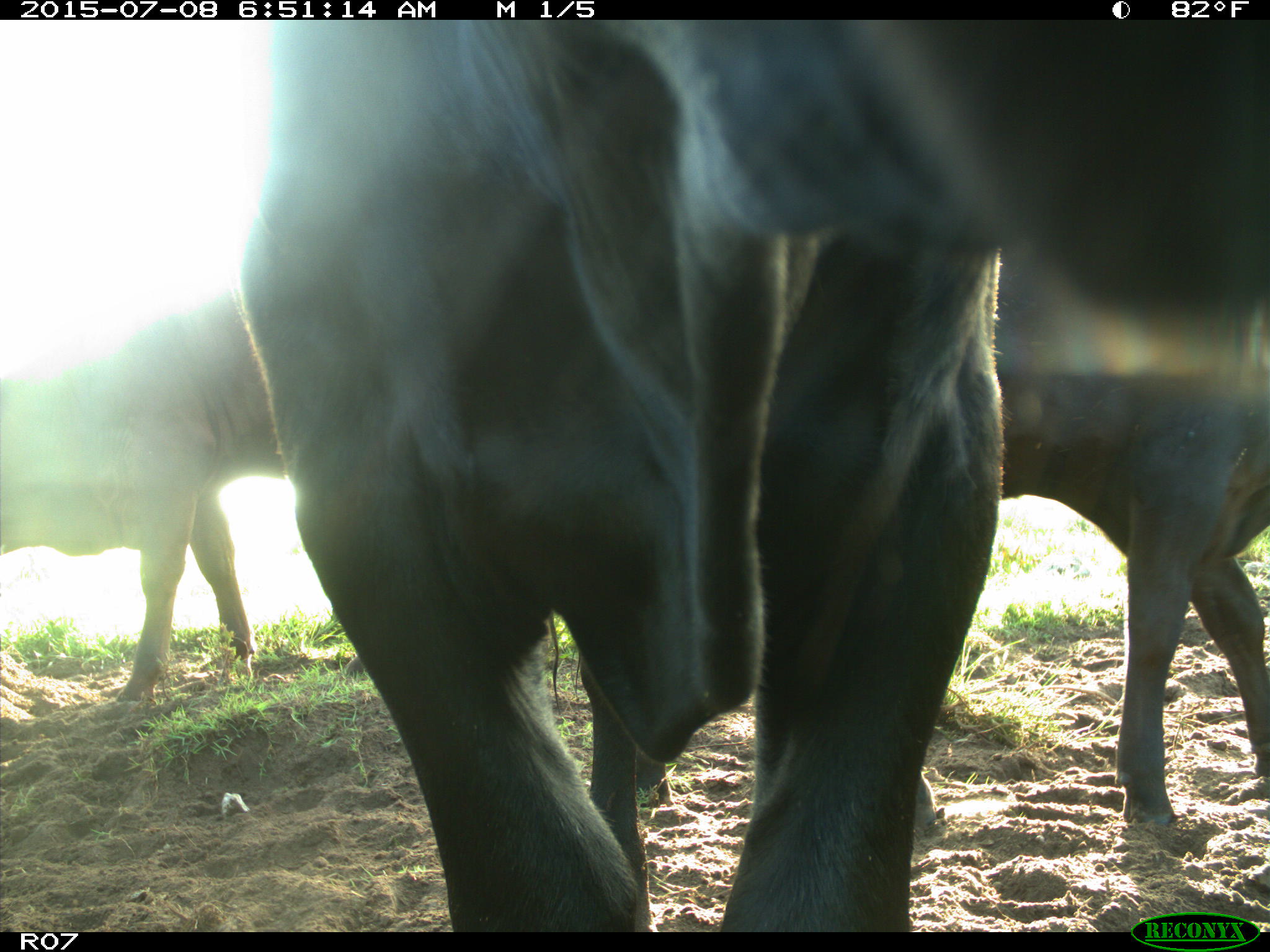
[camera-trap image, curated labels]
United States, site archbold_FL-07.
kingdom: Animalia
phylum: Chordata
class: Mammalia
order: Artiodactyla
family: Bovidae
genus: Bos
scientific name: Bos taurus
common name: domestic cow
Bos taurus (domestic cow).